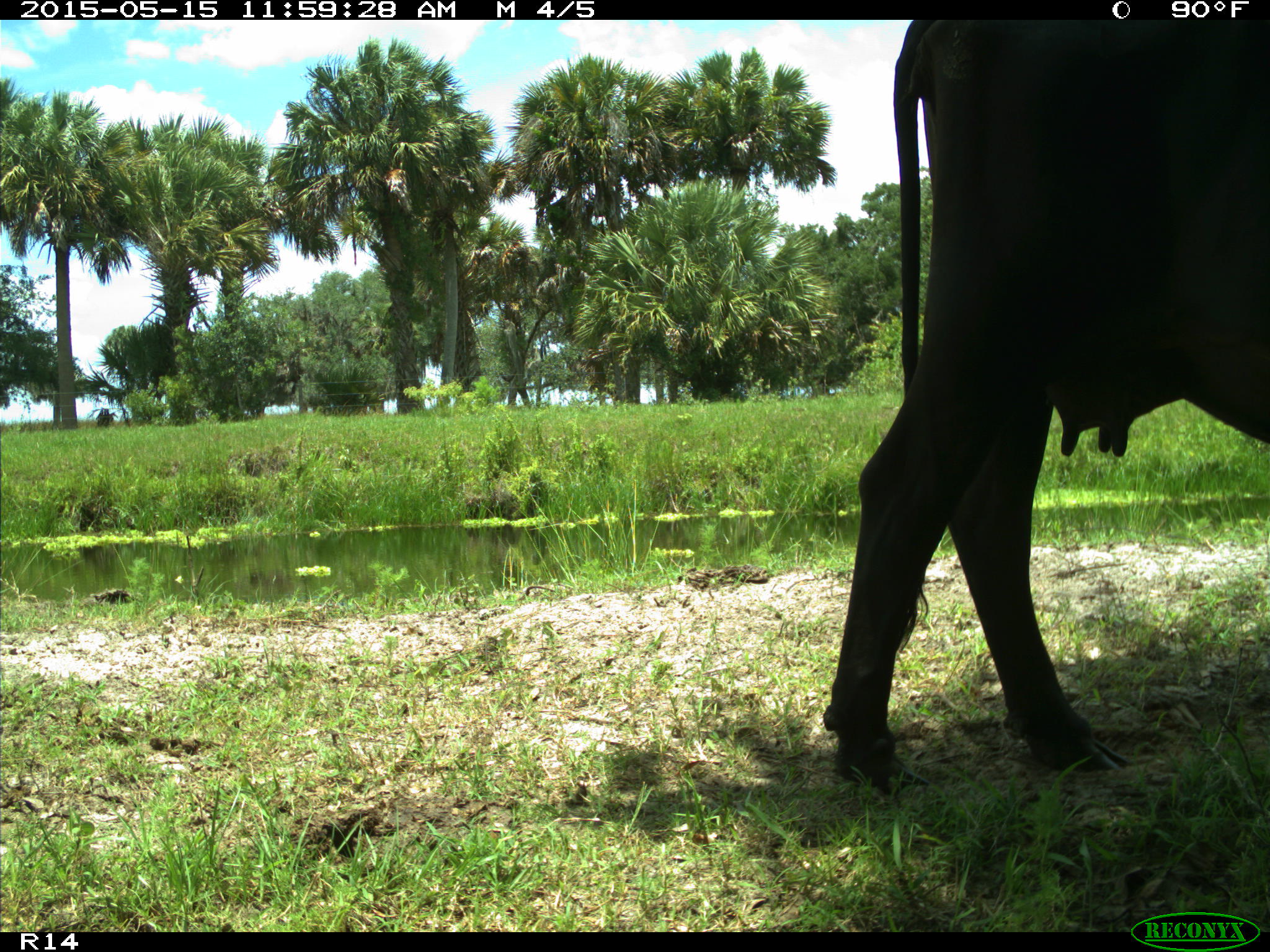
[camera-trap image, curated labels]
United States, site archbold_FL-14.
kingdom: Animalia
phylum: Chordata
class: Mammalia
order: Artiodactyla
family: Bovidae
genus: Bos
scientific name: Bos taurus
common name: domestic cow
Bos taurus (domestic cow).